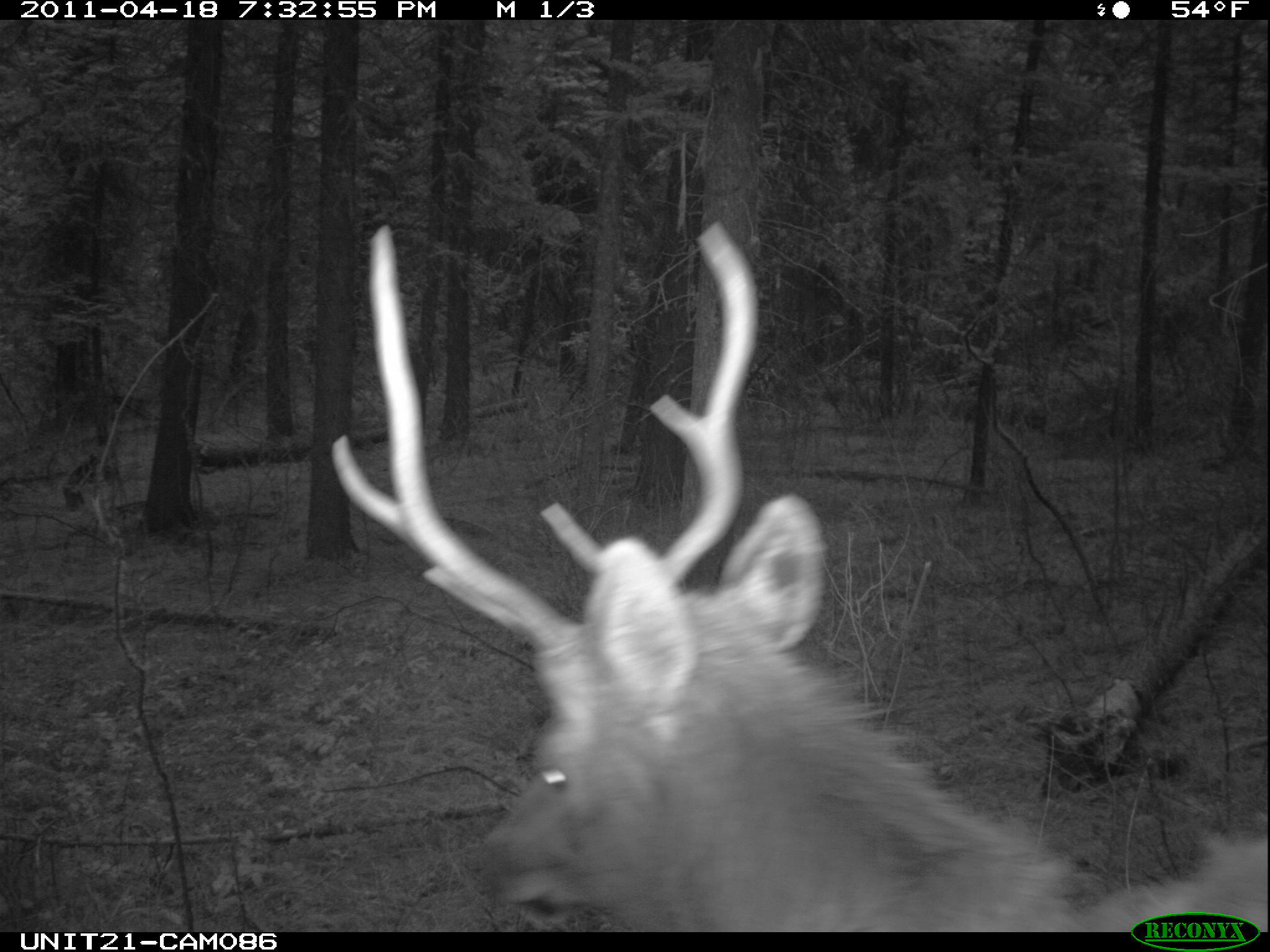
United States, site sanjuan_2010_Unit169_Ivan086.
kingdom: Animalia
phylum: Chordata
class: Mammalia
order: Artiodactyla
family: Cervidae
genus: Cervus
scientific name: Cervus elaphus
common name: red deer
Cervus elaphus (red deer).